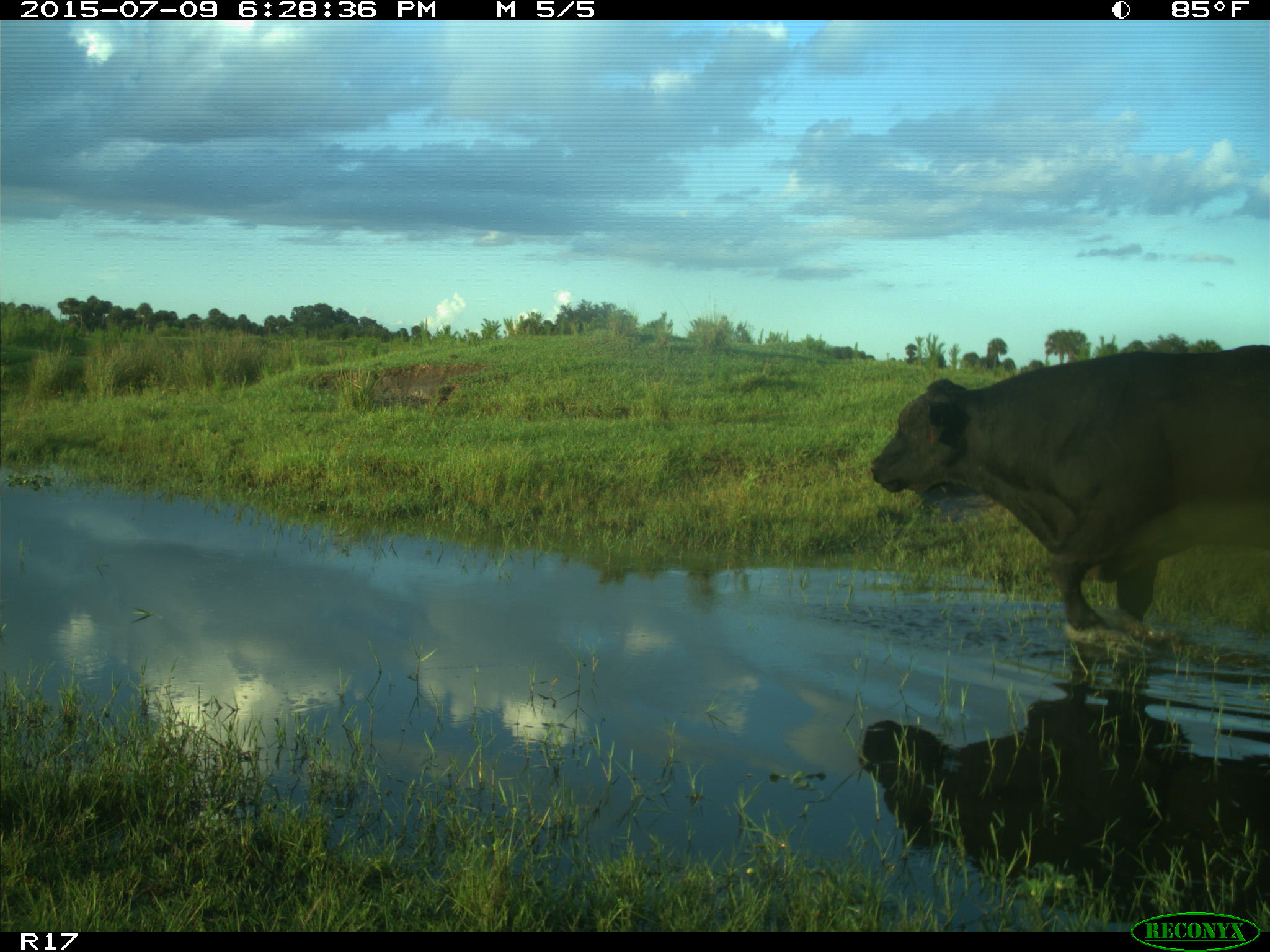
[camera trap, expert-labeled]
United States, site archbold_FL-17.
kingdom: Animalia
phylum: Chordata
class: Mammalia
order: Artiodactyla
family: Bovidae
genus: Bos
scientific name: Bos taurus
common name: domestic cow